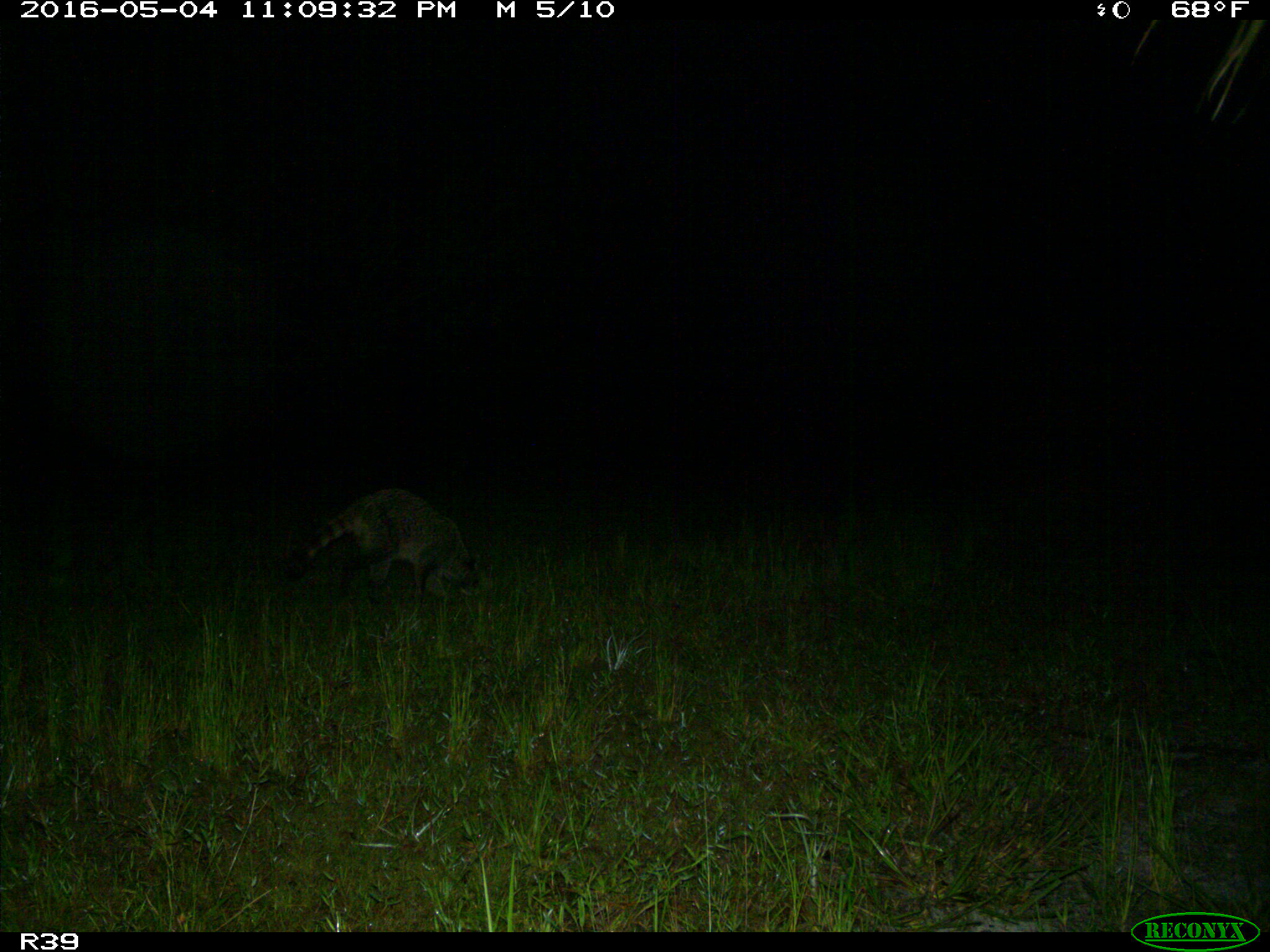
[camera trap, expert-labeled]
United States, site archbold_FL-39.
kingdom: Animalia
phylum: Chordata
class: Mammalia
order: Carnivora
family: Procyonidae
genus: Procyon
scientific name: Procyon lotor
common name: common raccoon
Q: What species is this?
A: Procyon lotor (common raccoon).